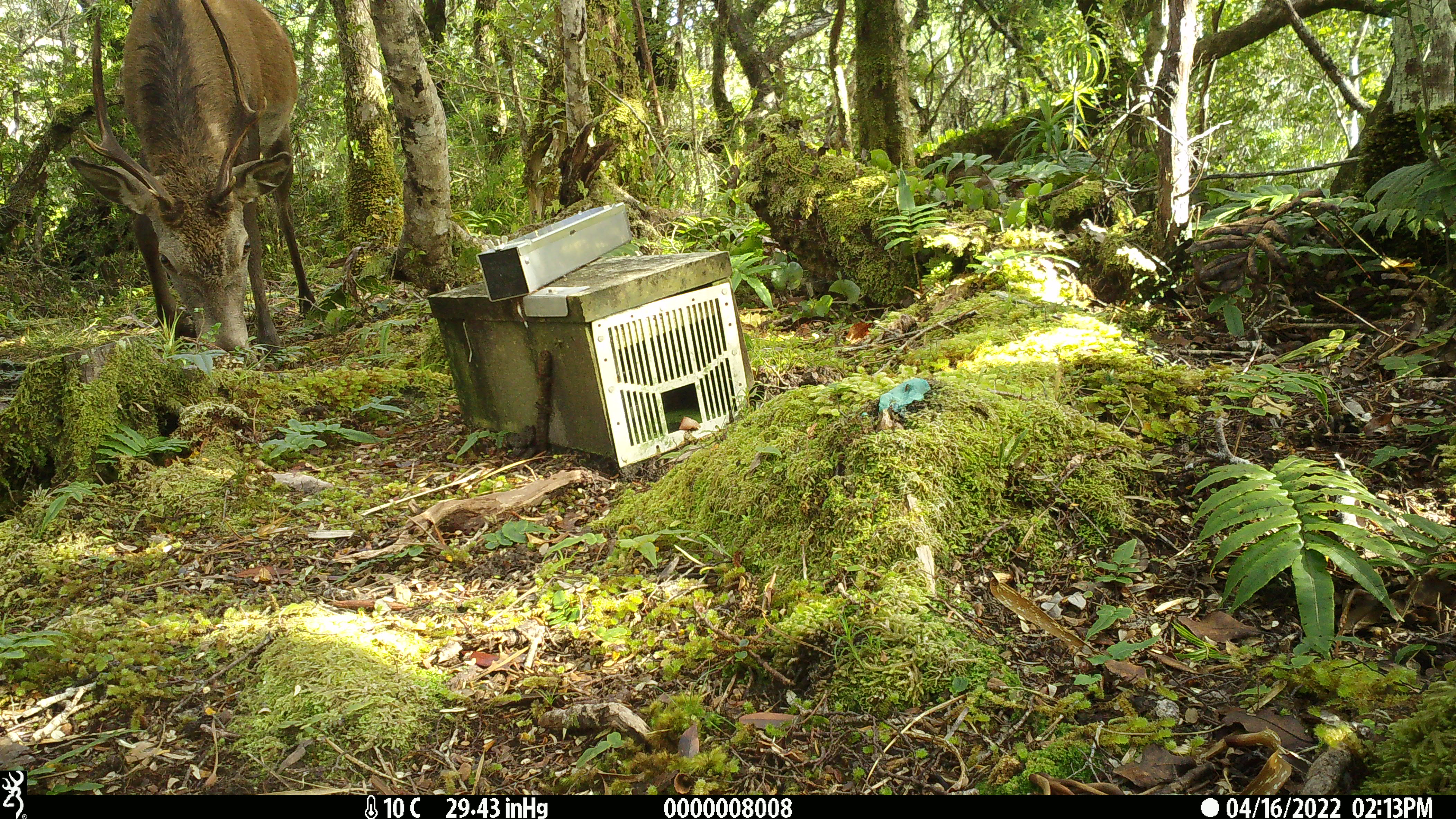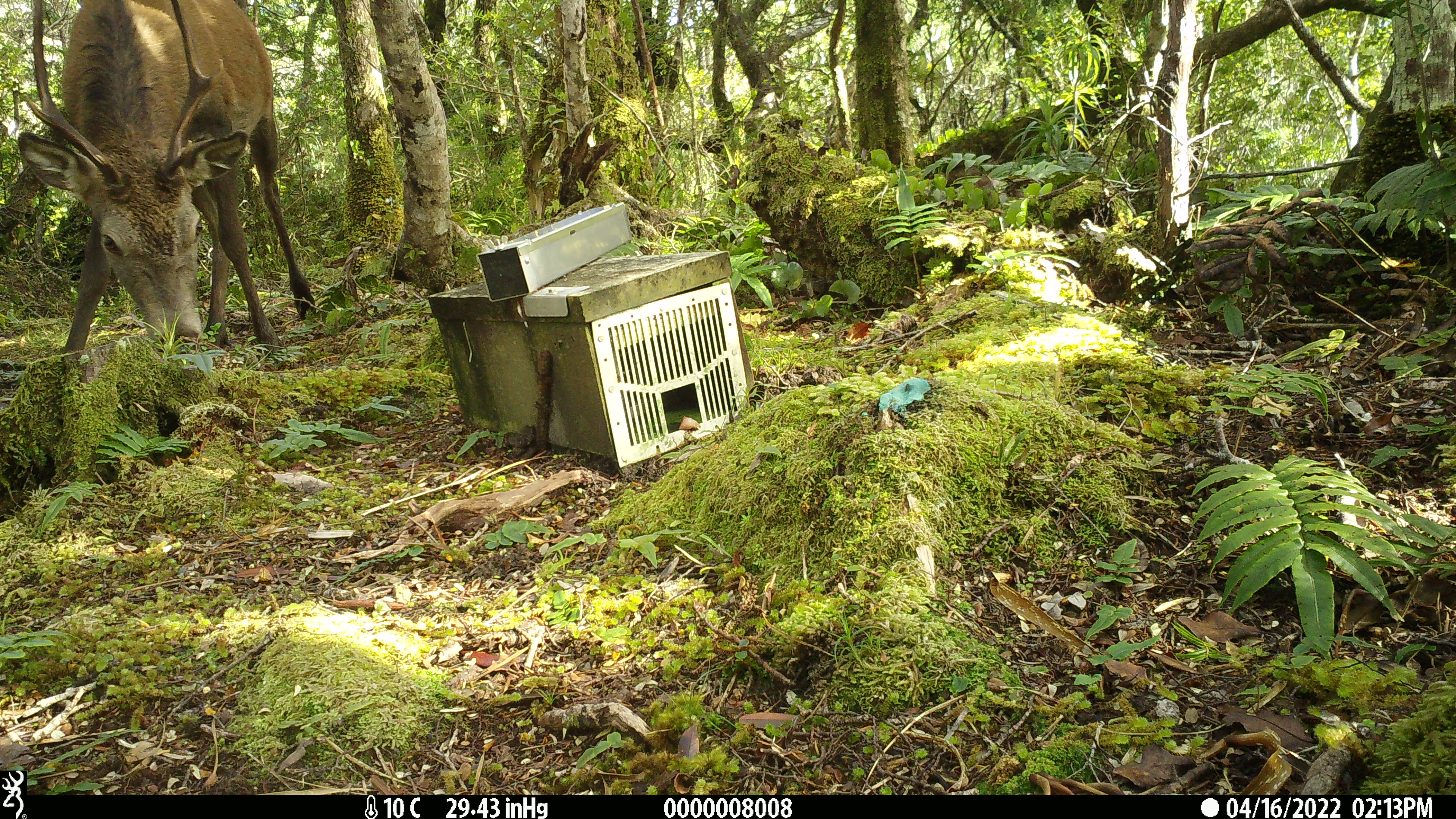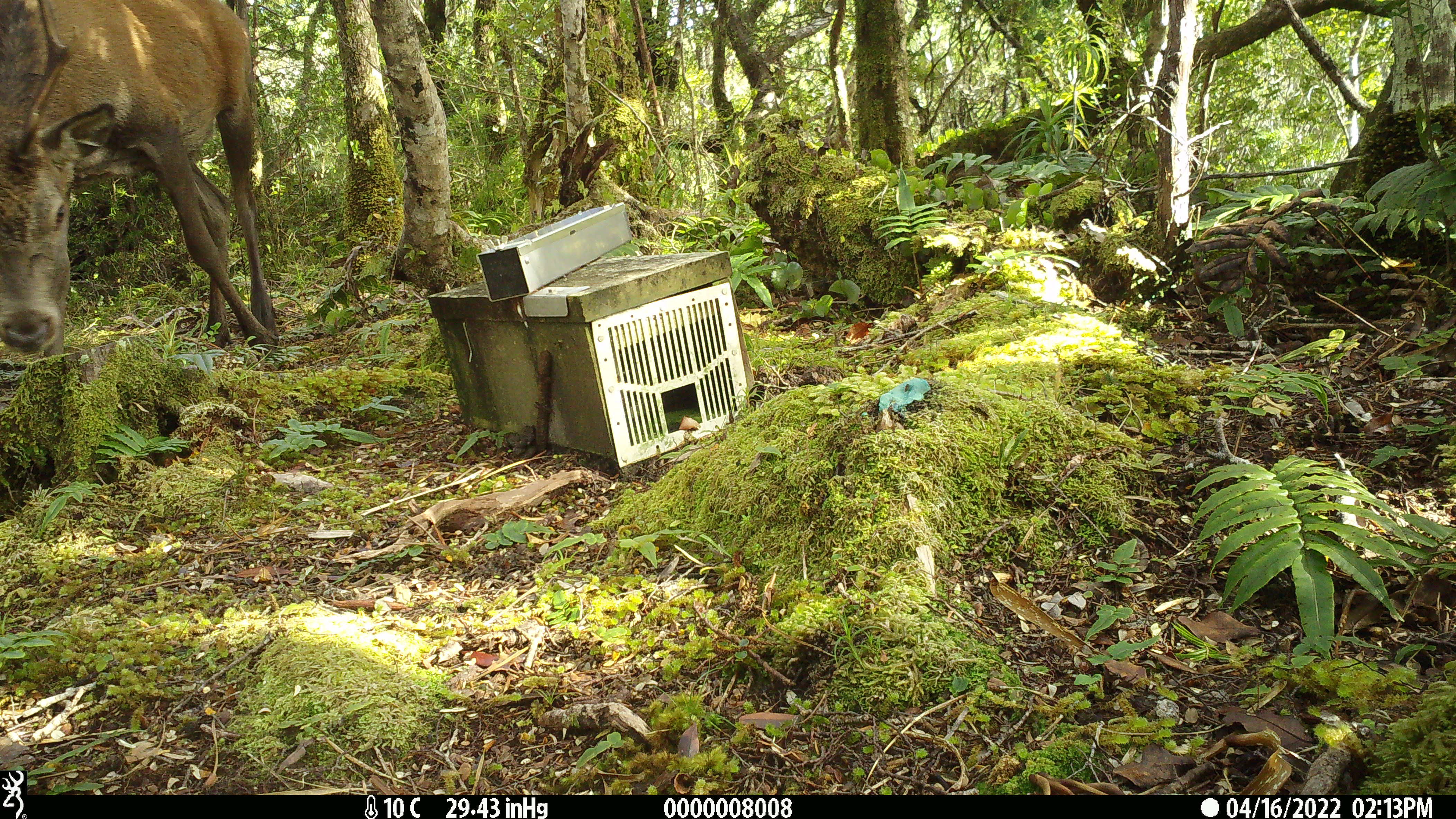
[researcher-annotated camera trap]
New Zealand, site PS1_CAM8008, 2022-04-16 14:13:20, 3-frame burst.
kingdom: Animalia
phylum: Chordata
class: Mammalia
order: Artiodactyla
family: Cervidae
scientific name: Cervidae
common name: deer